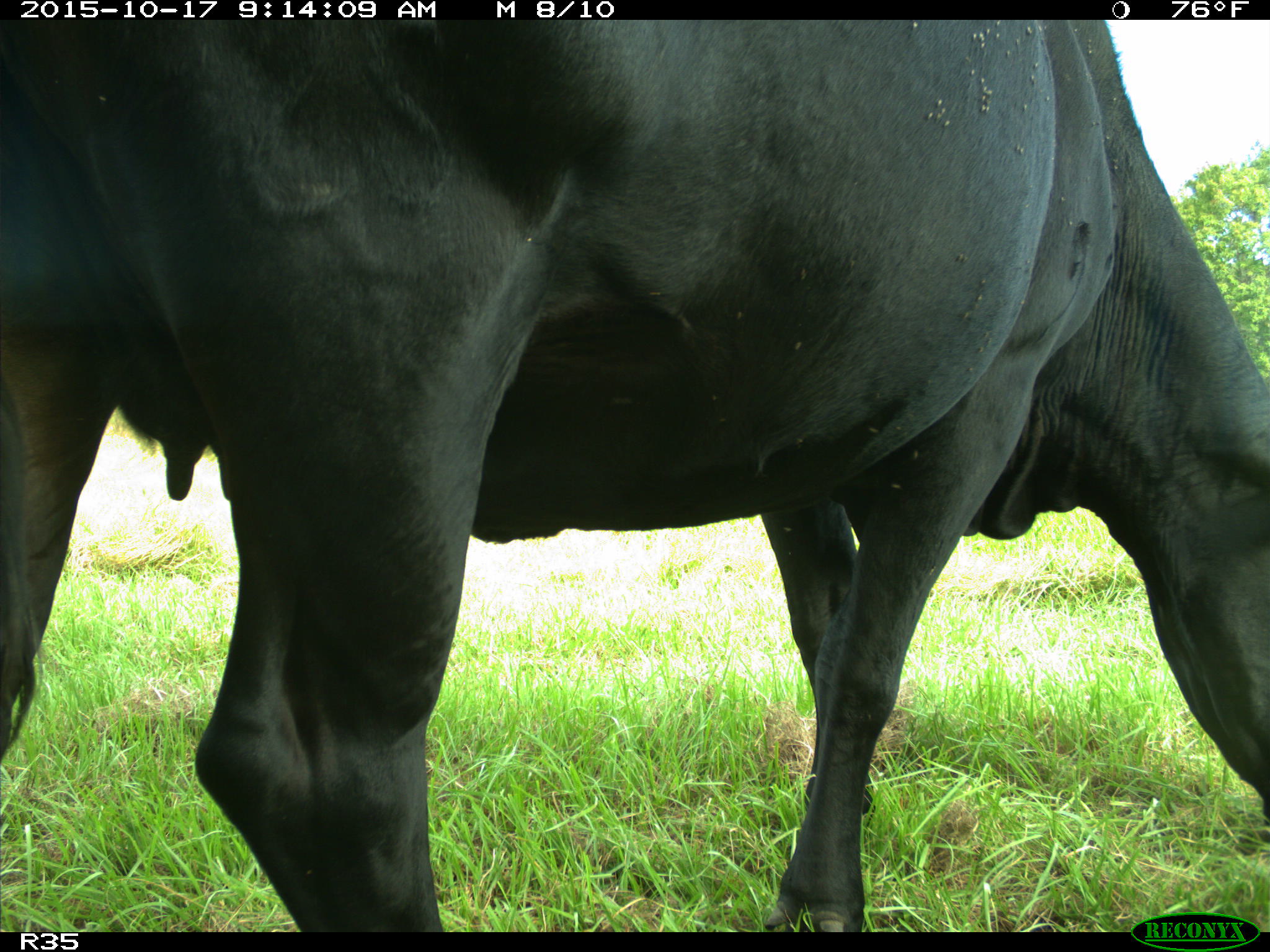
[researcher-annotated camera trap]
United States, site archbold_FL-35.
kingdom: Animalia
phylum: Chordata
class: Mammalia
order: Artiodactyla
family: Bovidae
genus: Bos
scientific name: Bos taurus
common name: domestic cow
Bos taurus (domestic cow).